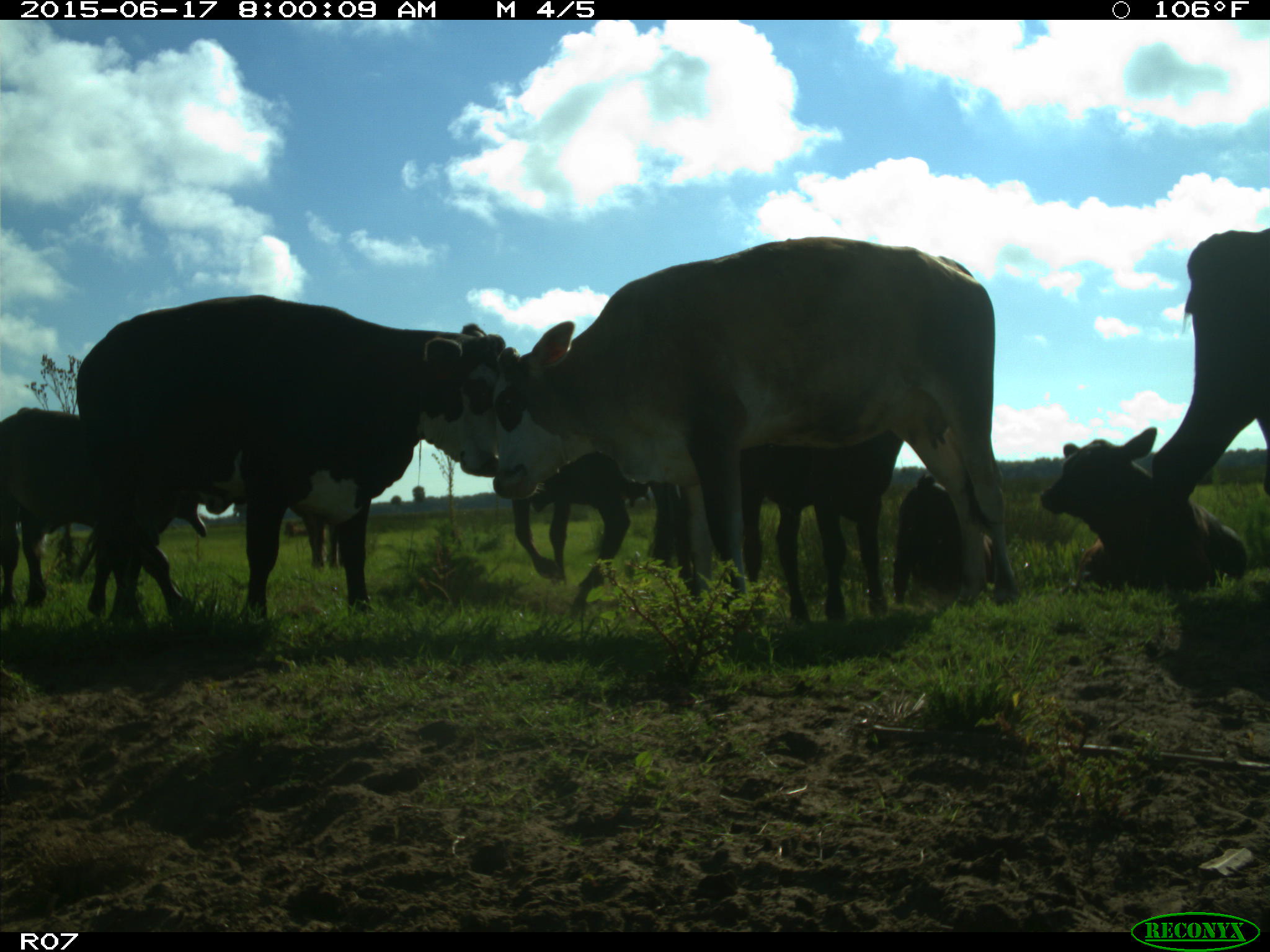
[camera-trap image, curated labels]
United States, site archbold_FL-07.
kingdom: Animalia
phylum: Chordata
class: Mammalia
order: Artiodactyla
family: Bovidae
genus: Bos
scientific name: Bos taurus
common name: domestic cow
Bos taurus (domestic cow).